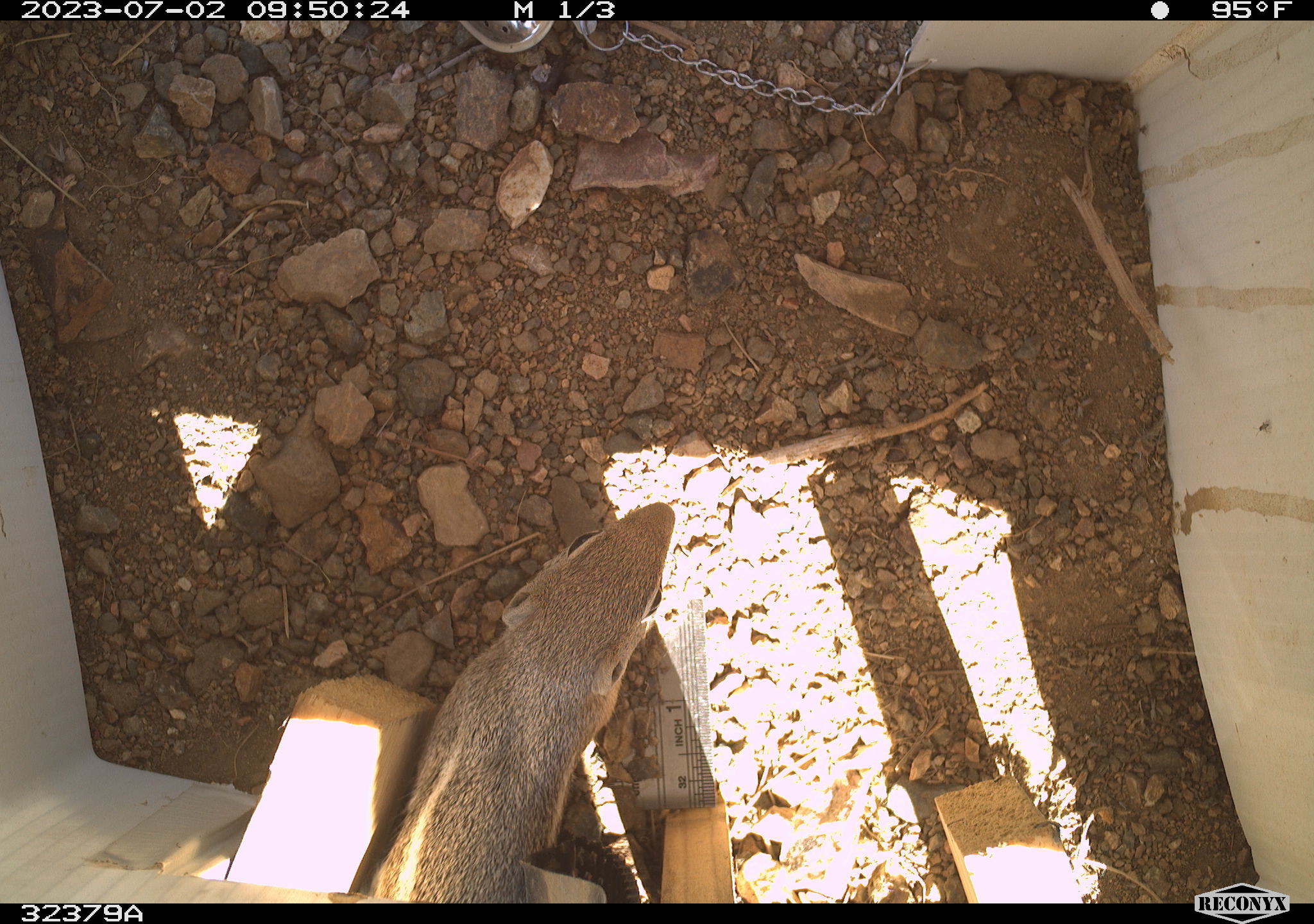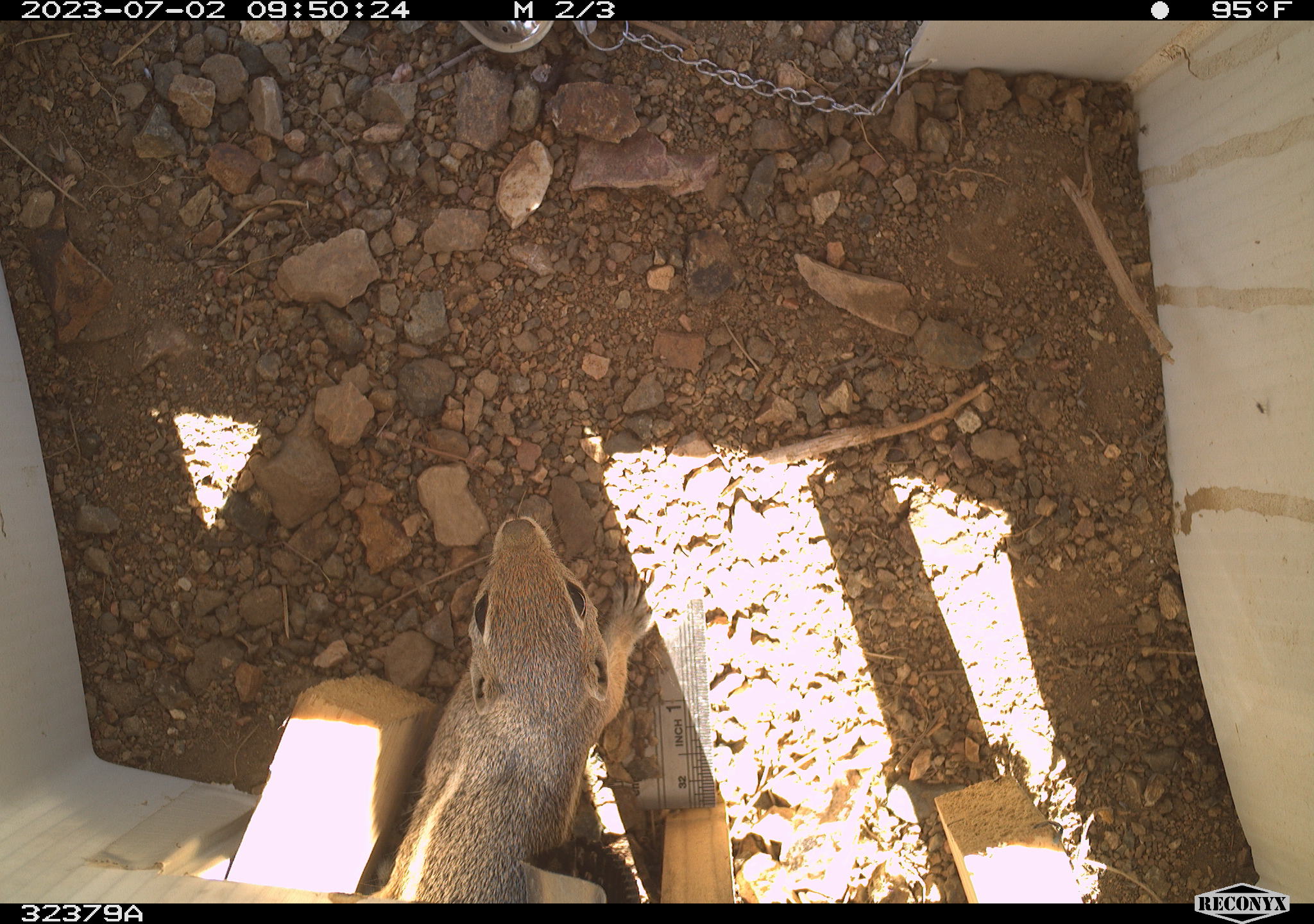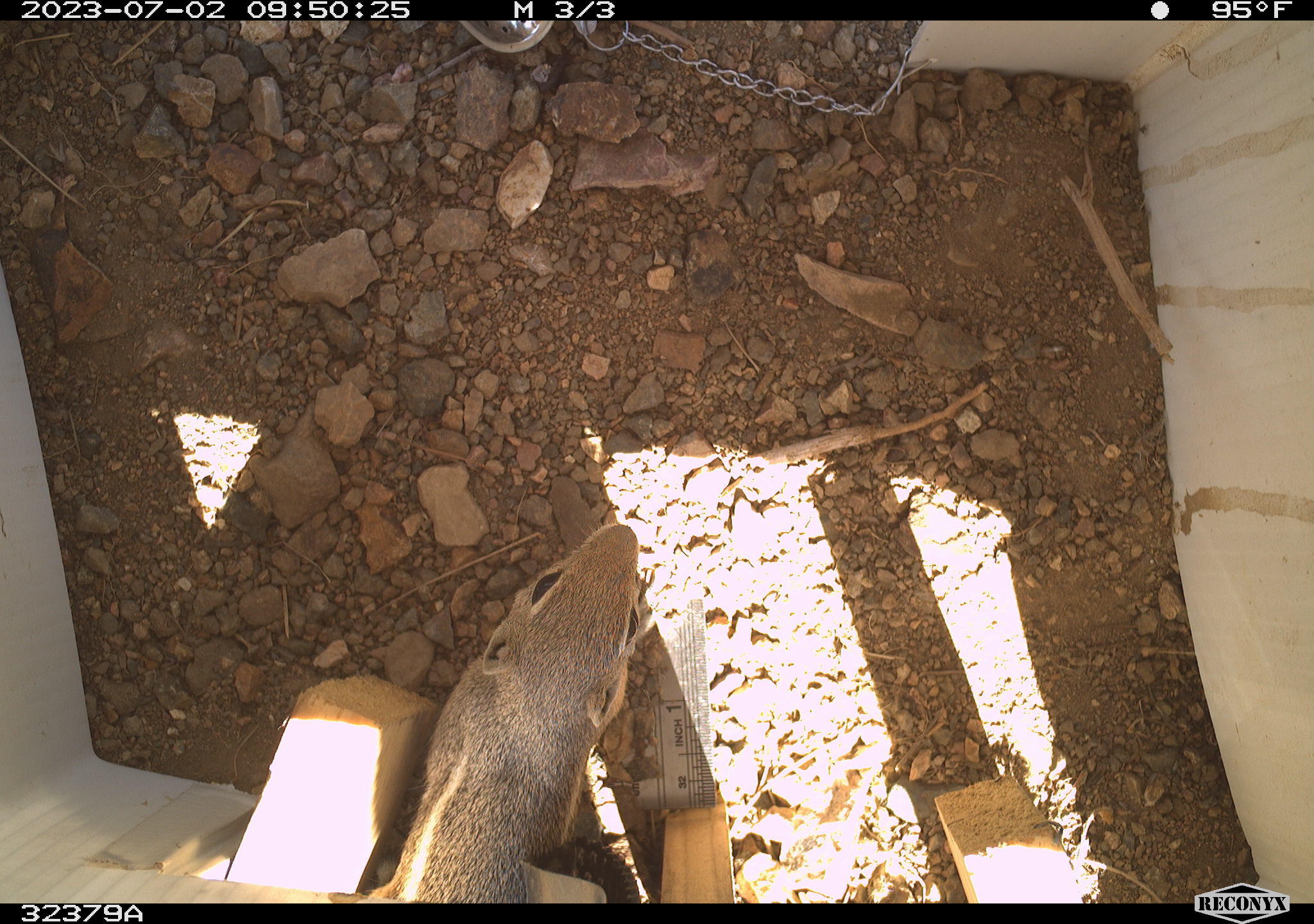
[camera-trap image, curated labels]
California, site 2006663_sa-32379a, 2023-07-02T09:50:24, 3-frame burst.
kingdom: Animalia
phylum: Chordata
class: Mammalia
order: Rodentia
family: Sciuridae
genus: Ammospermophilus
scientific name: Ammospermophilus leucurus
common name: white-tailed antelope squirrel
White-tailed antelope squirrel (Ammospermophilus leucurus).